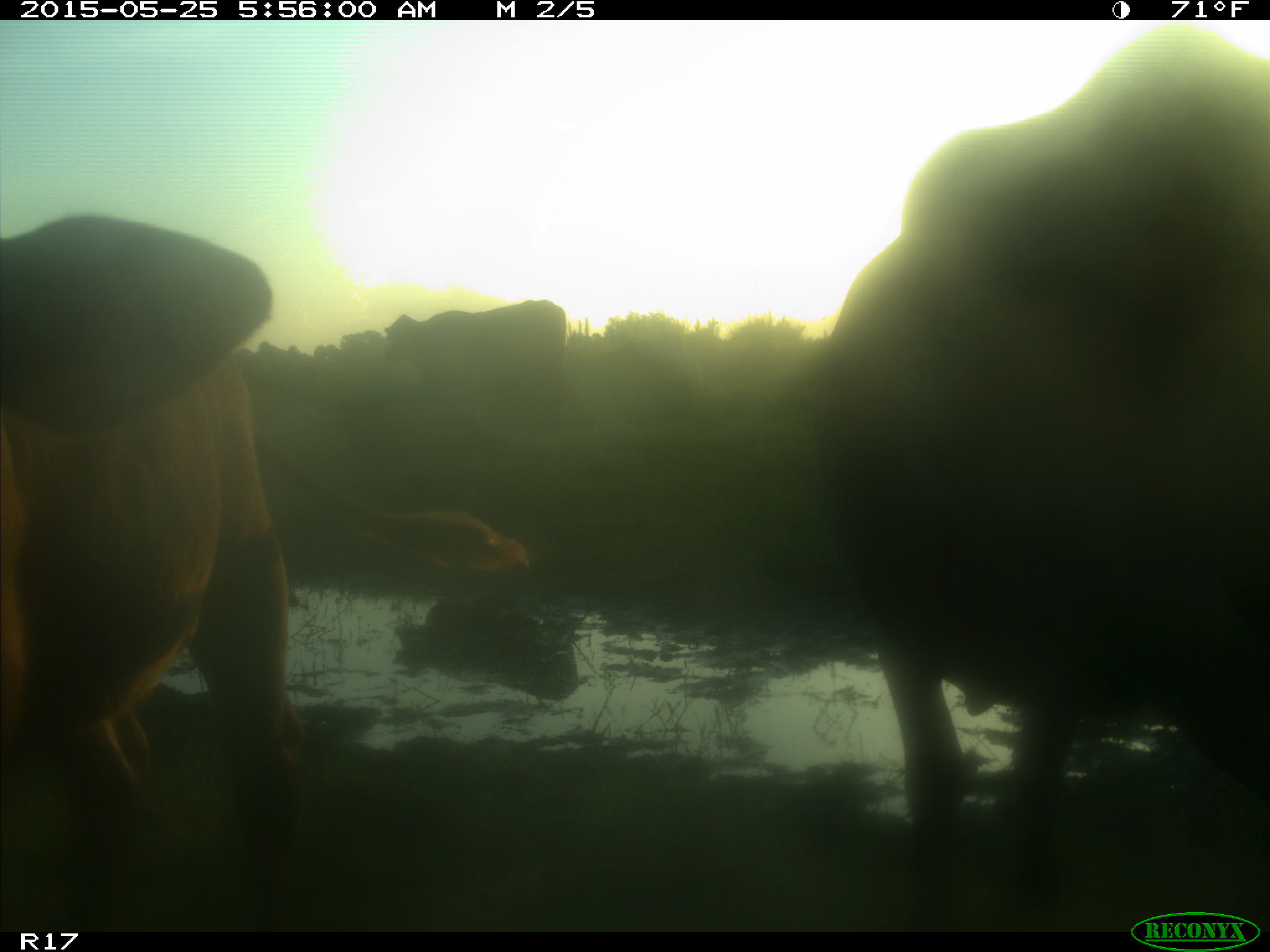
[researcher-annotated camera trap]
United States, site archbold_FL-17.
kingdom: Animalia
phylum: Chordata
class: Mammalia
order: Artiodactyla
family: Bovidae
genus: Bos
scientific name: Bos taurus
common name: domestic cow